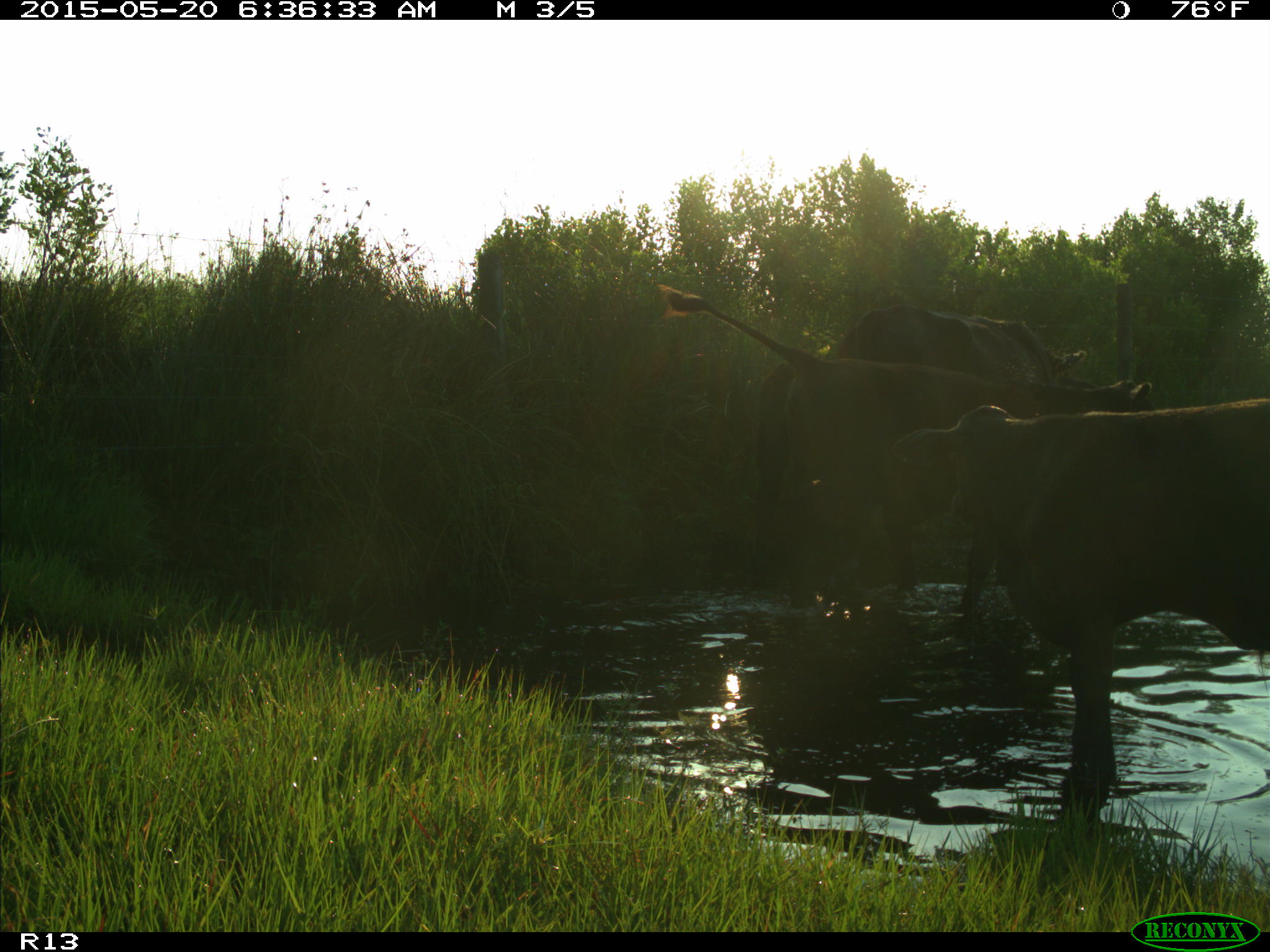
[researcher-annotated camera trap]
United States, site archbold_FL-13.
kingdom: Animalia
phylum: Chordata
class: Mammalia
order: Artiodactyla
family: Bovidae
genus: Bos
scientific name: Bos taurus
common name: domestic cow